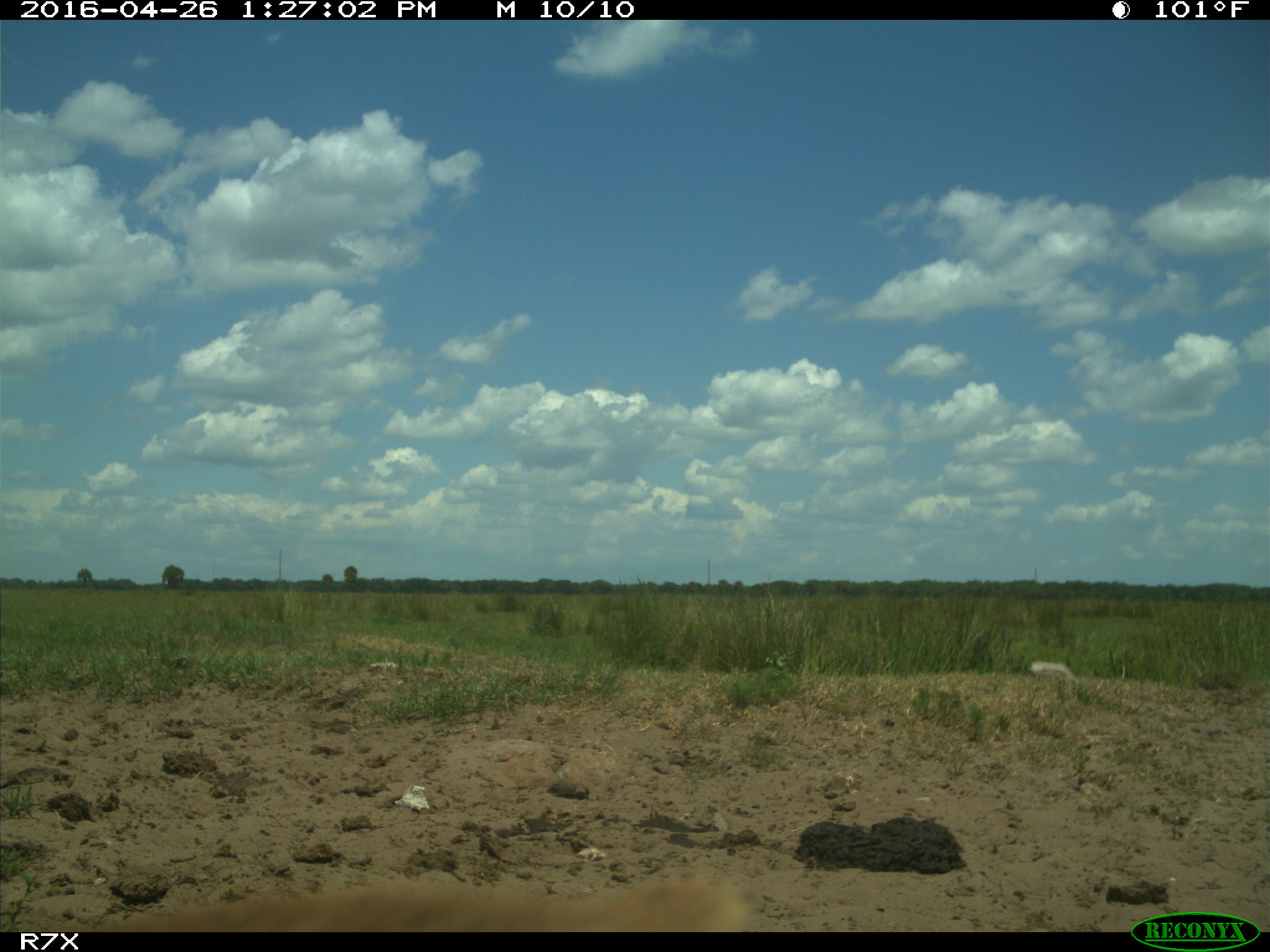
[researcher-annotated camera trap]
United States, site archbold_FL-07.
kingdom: Animalia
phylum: Chordata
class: Mammalia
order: Artiodactyla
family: Bovidae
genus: Bos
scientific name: Bos taurus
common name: domestic cow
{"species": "Bos taurus (domestic cow)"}